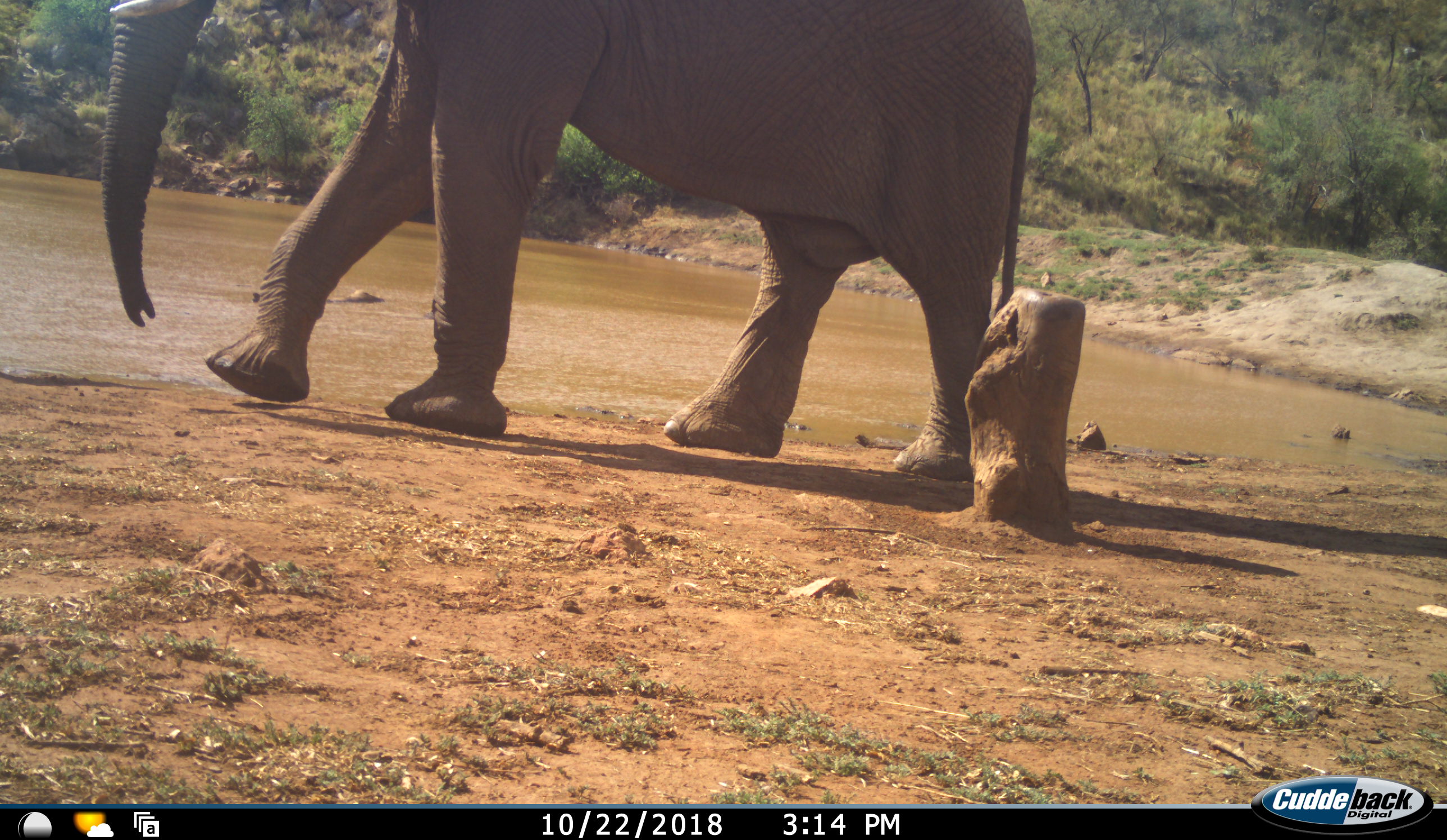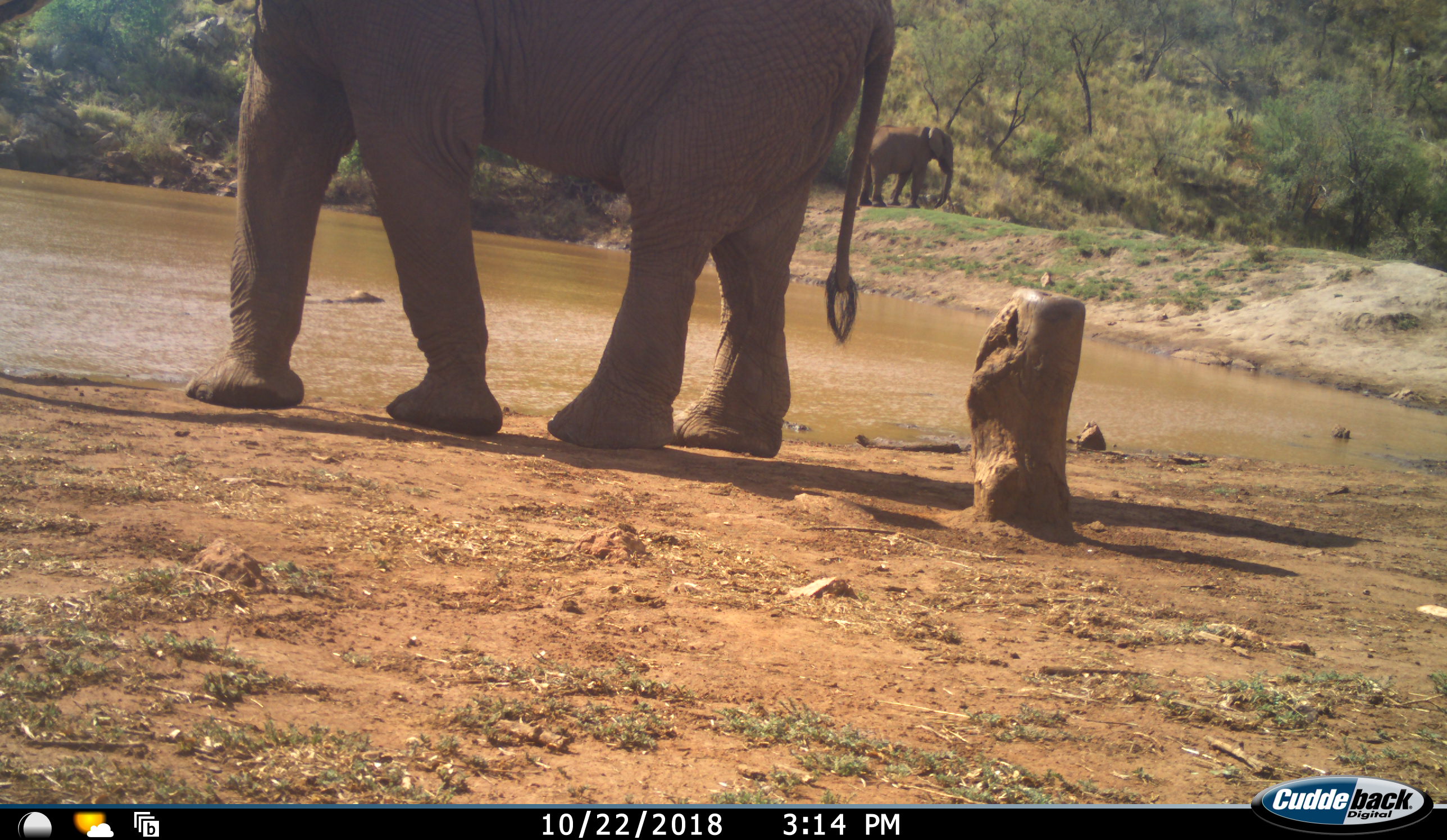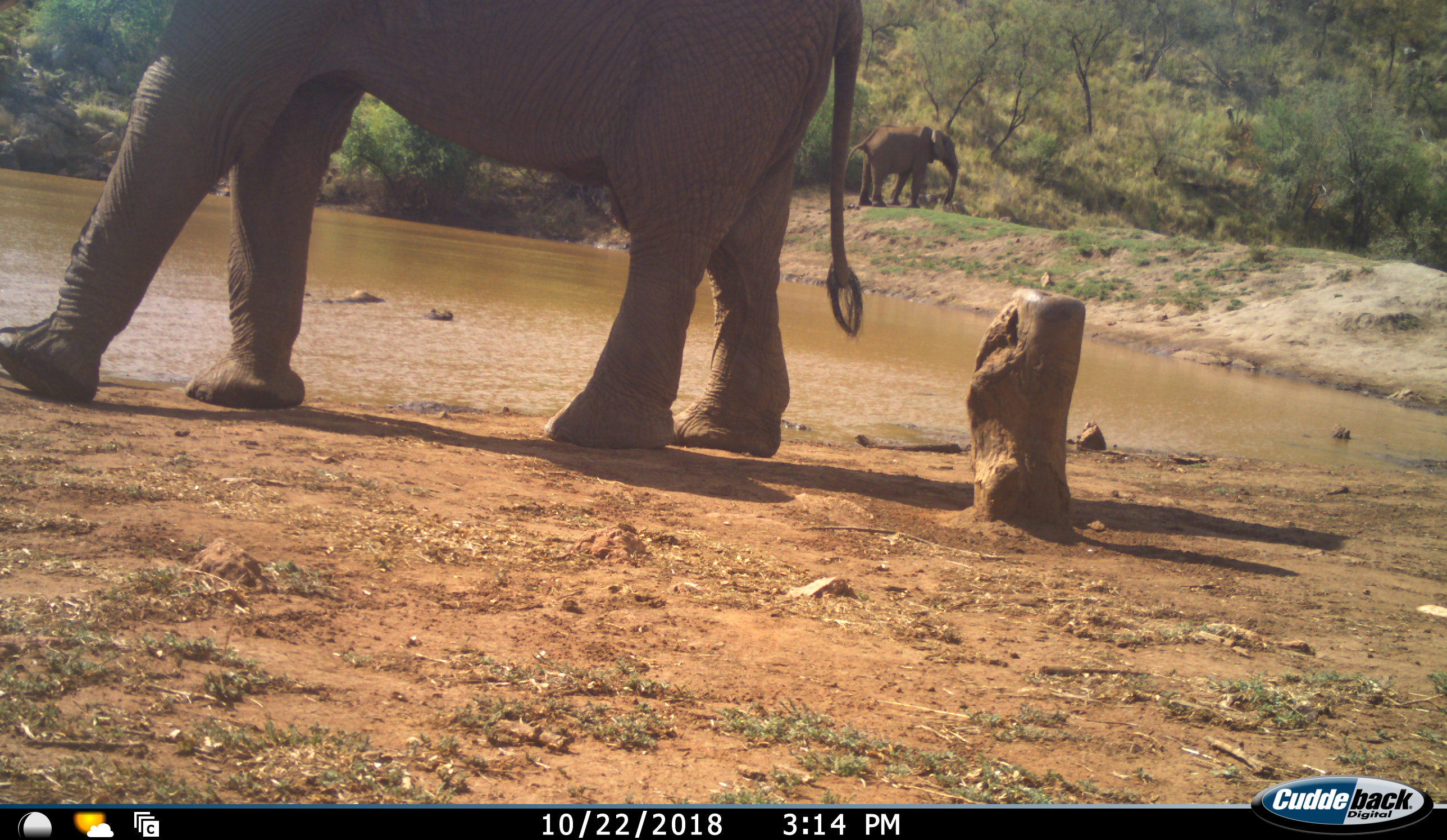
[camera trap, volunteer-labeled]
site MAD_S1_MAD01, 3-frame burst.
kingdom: Animalia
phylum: Chordata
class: Mammalia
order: Proboscidea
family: Elephantidae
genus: Loxodonta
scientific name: Loxodonta africana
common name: african bush elephant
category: elephant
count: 2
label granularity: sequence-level